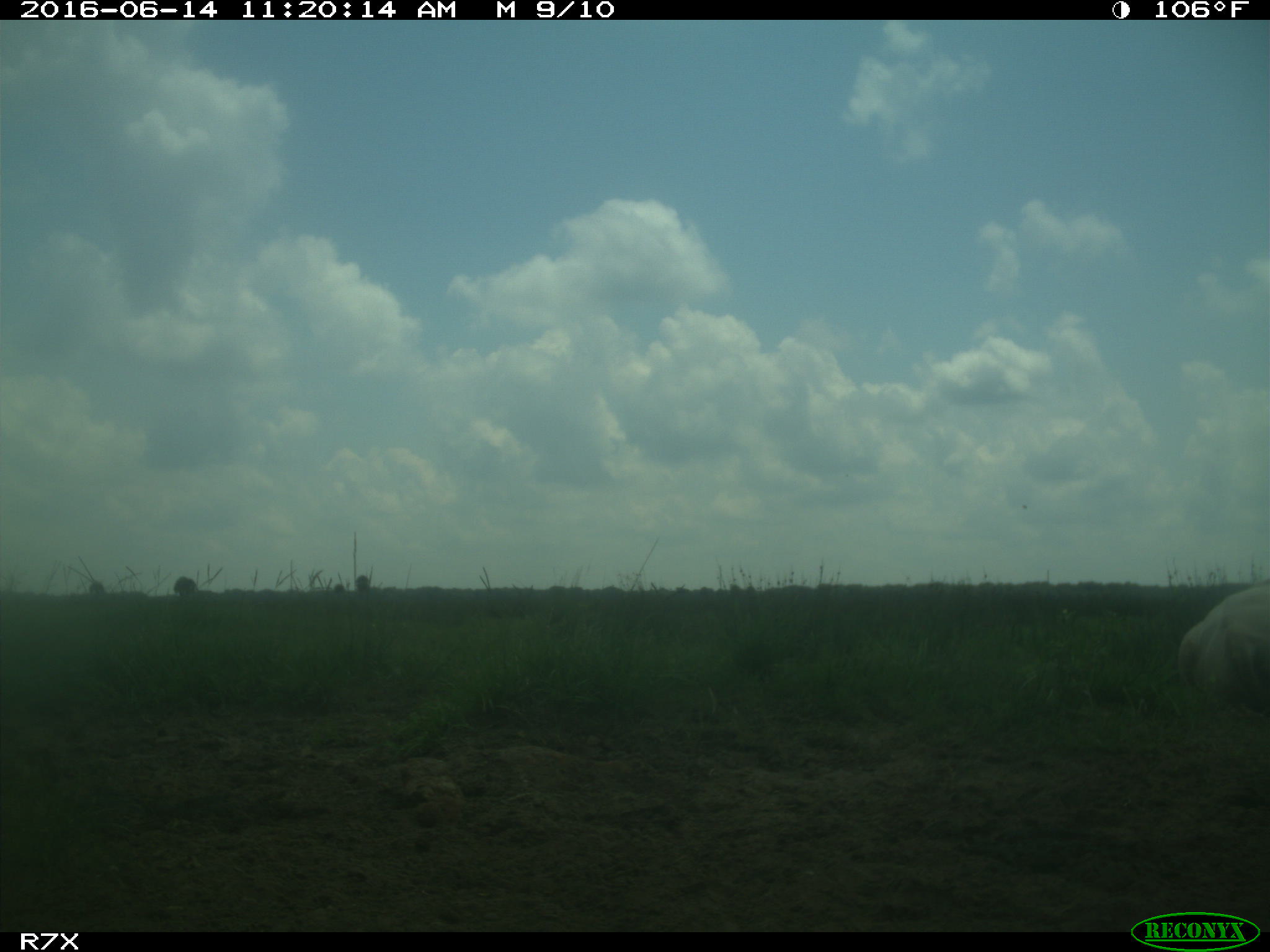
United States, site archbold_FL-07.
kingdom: Animalia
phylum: Chordata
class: Mammalia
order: Artiodactyla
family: Bovidae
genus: Bos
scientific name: Bos taurus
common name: domestic cow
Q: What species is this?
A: Bos taurus (domestic cow).